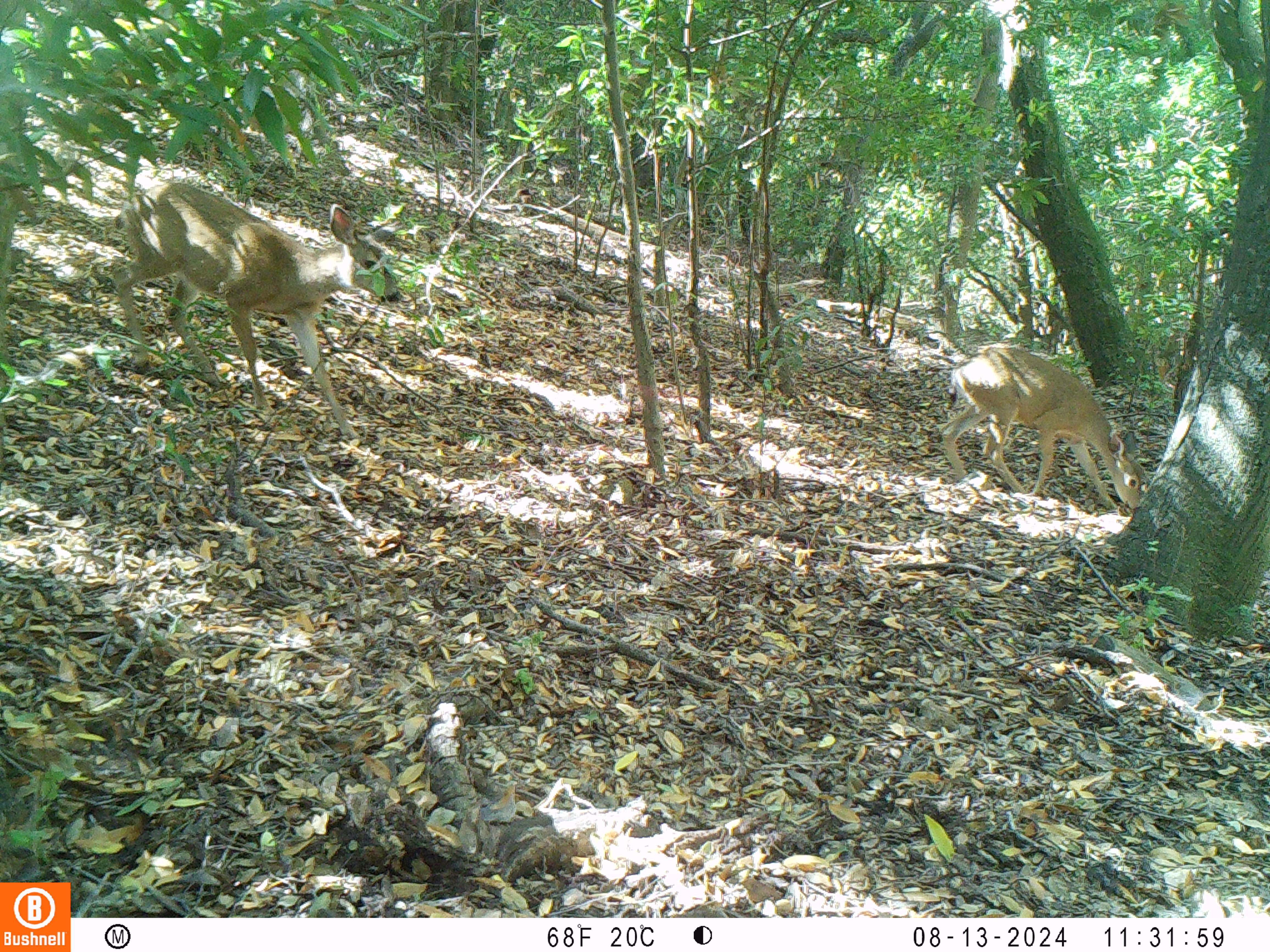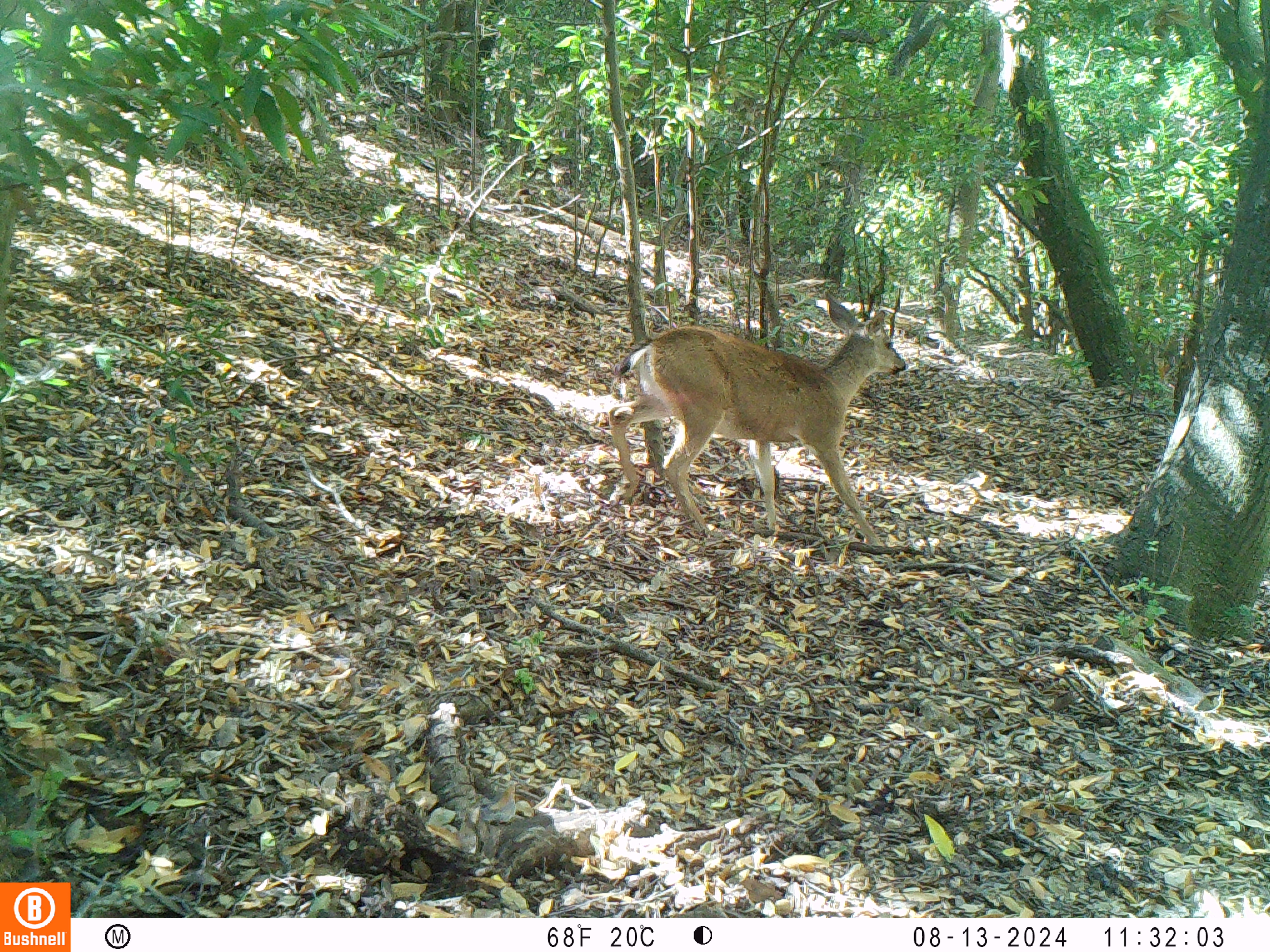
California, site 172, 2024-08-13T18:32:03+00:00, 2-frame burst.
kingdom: Animalia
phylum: Chordata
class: Mammalia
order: Artiodactyla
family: Cervidae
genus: Odocoileus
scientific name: Odocoileus hemionus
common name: mule deer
Mule deer (Odocoileus hemionus).